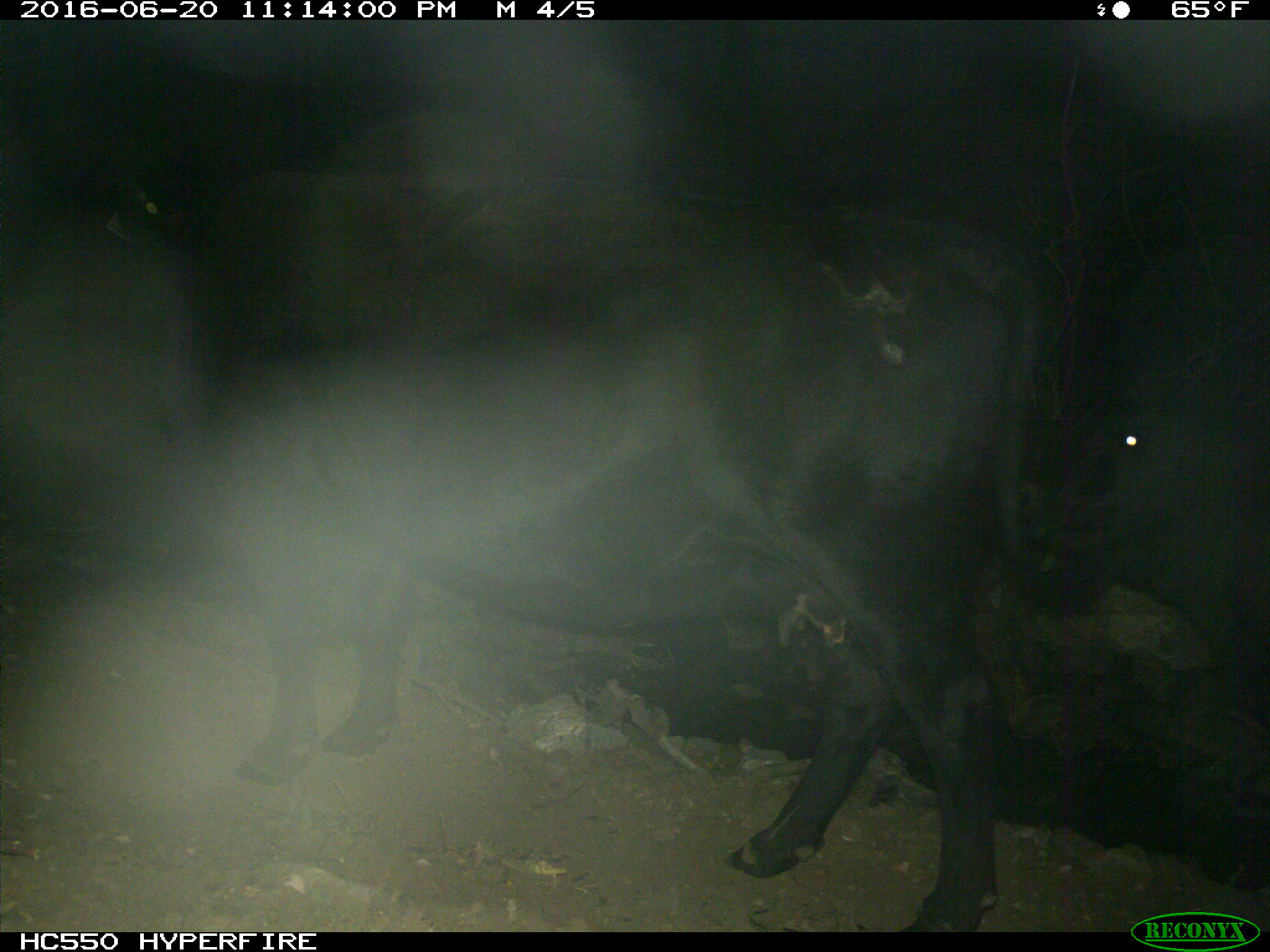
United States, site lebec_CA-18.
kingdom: Animalia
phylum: Chordata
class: Mammalia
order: Artiodactyla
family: Bovidae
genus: Bos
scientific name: Bos taurus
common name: domestic cow